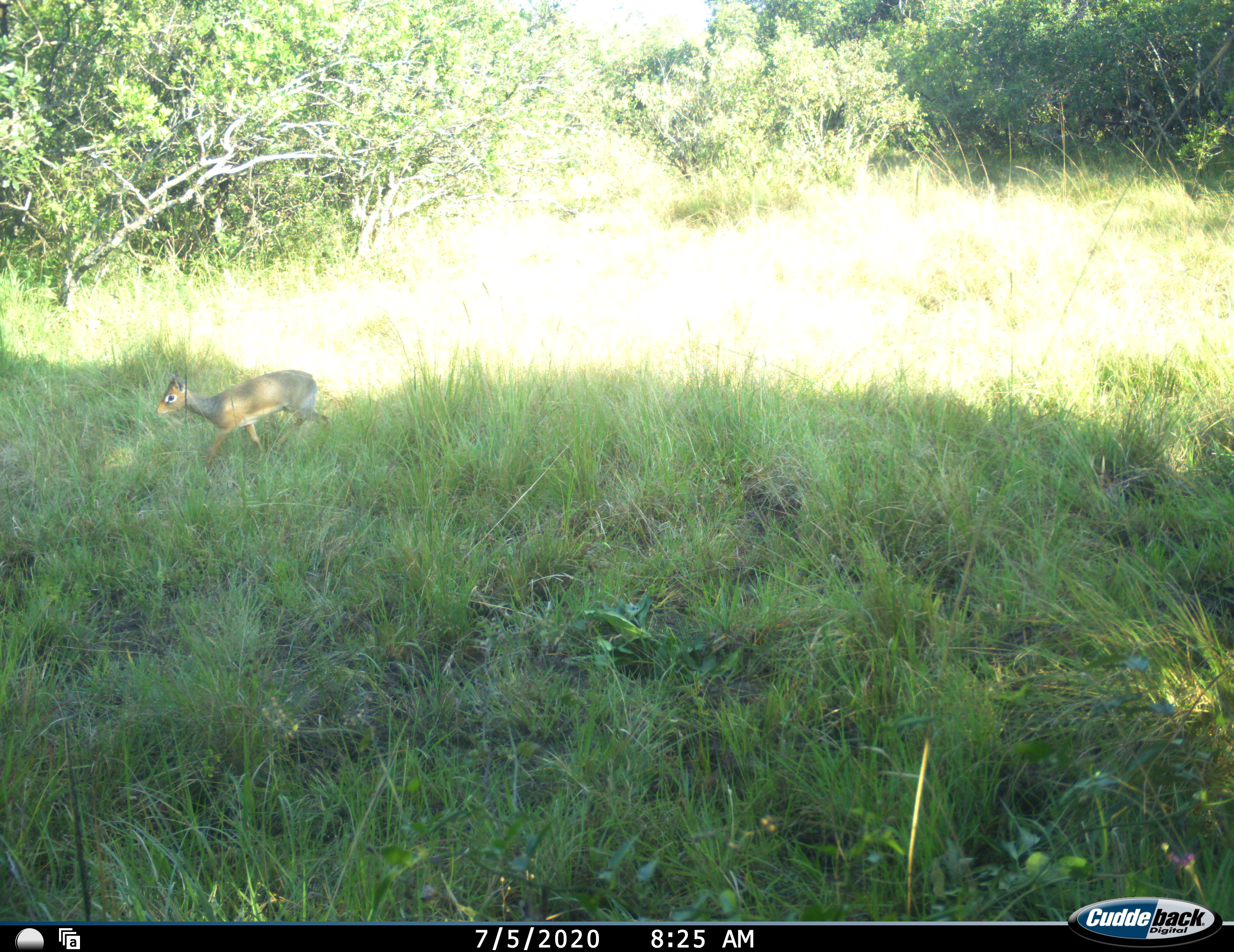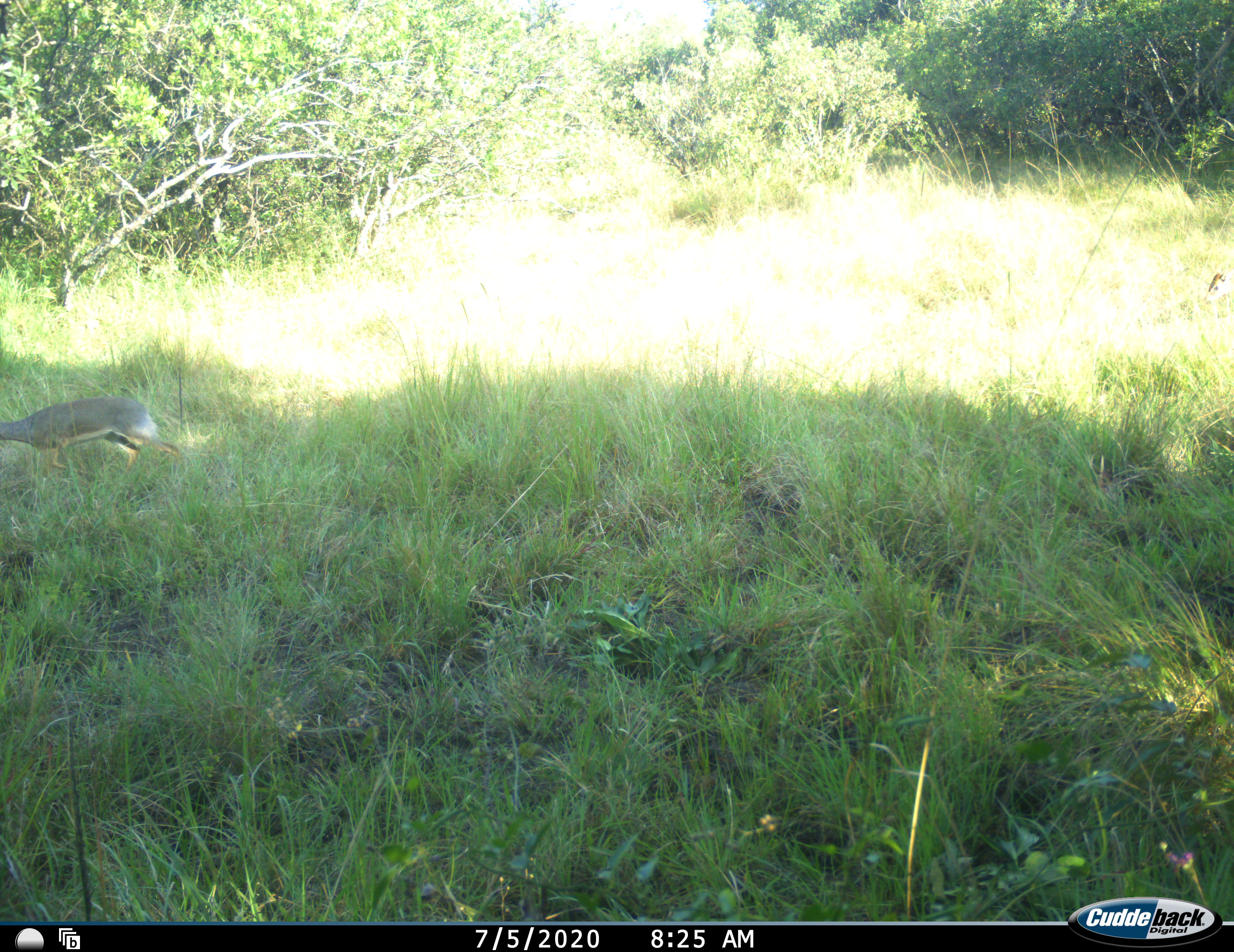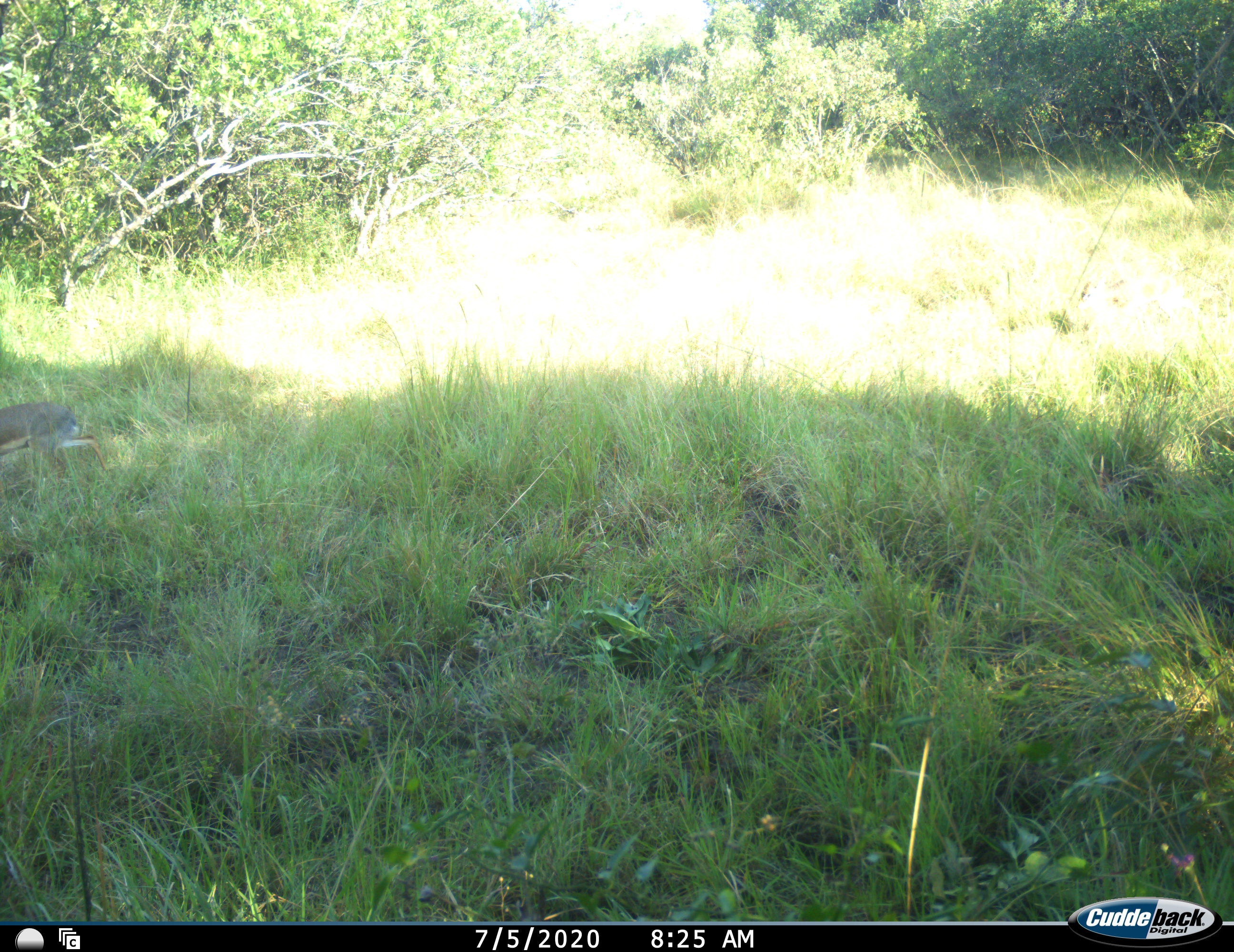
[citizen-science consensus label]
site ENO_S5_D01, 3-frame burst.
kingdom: Animalia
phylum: Chordata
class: Mammalia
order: Artiodactyla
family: Bovidae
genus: Madoqua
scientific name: Madoqua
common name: dik-dik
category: dikdik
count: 1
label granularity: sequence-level